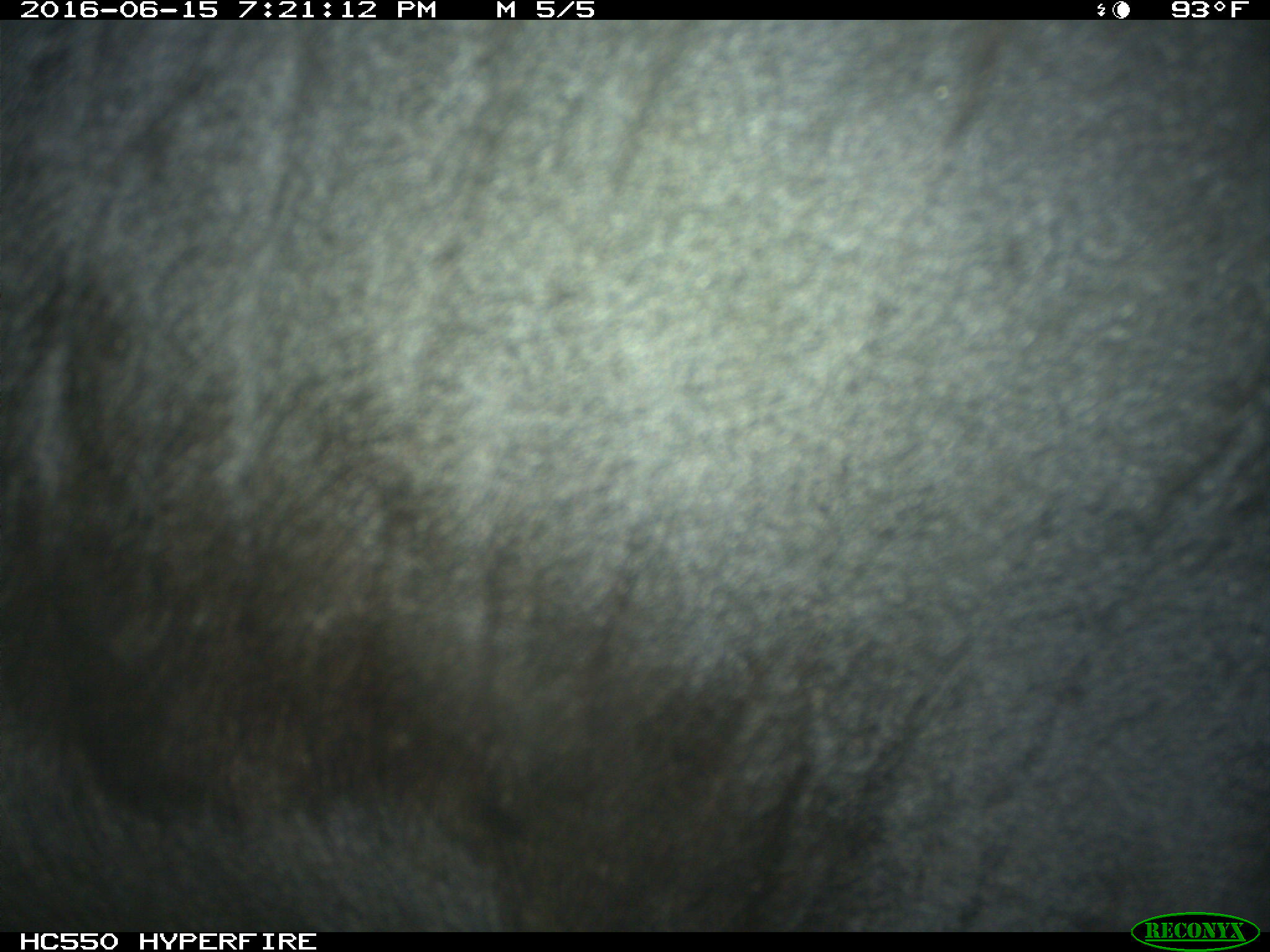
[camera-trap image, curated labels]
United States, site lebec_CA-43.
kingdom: Animalia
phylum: Chordata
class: Mammalia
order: Artiodactyla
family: Bovidae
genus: Bos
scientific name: Bos taurus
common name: domestic cow